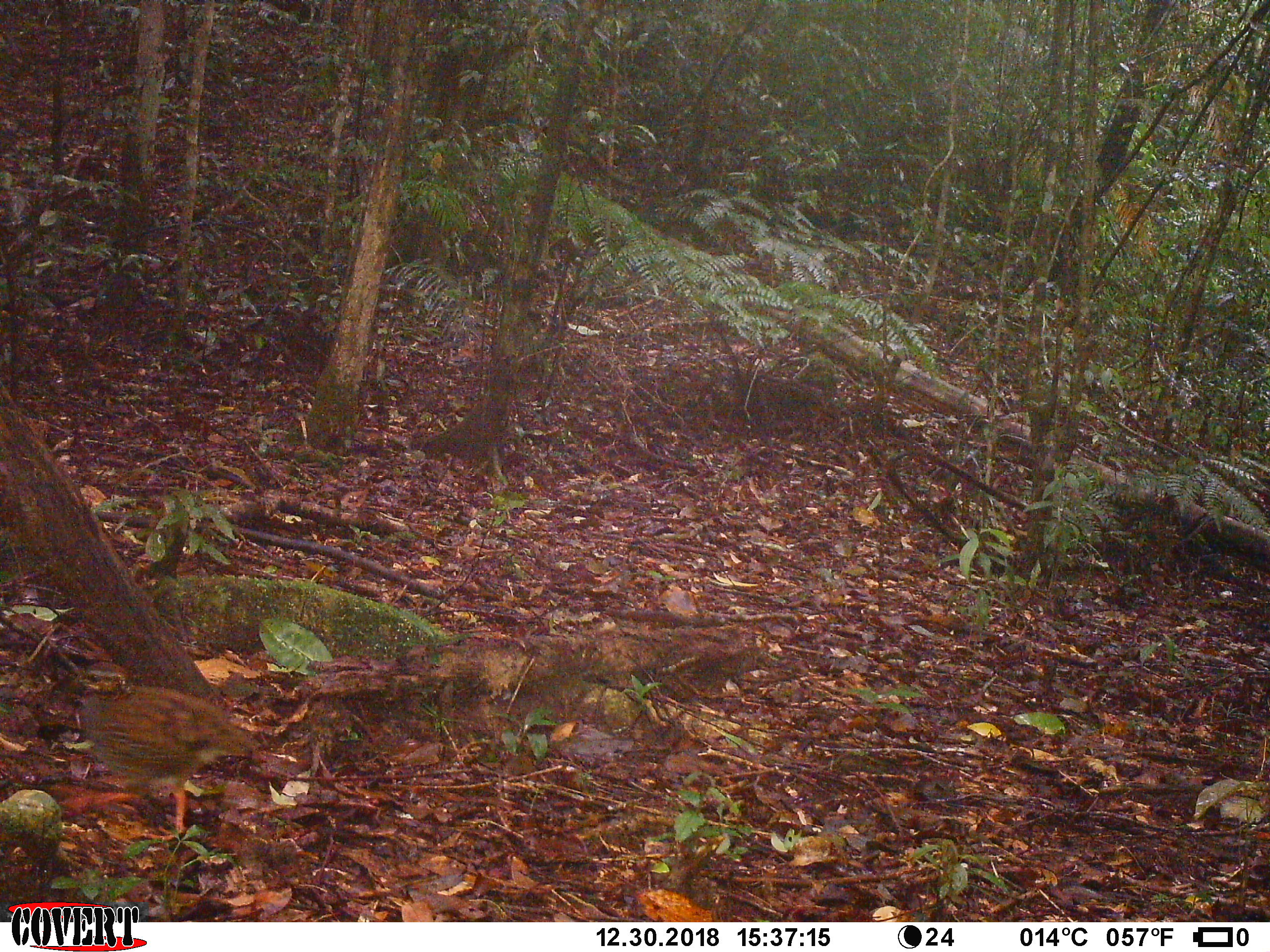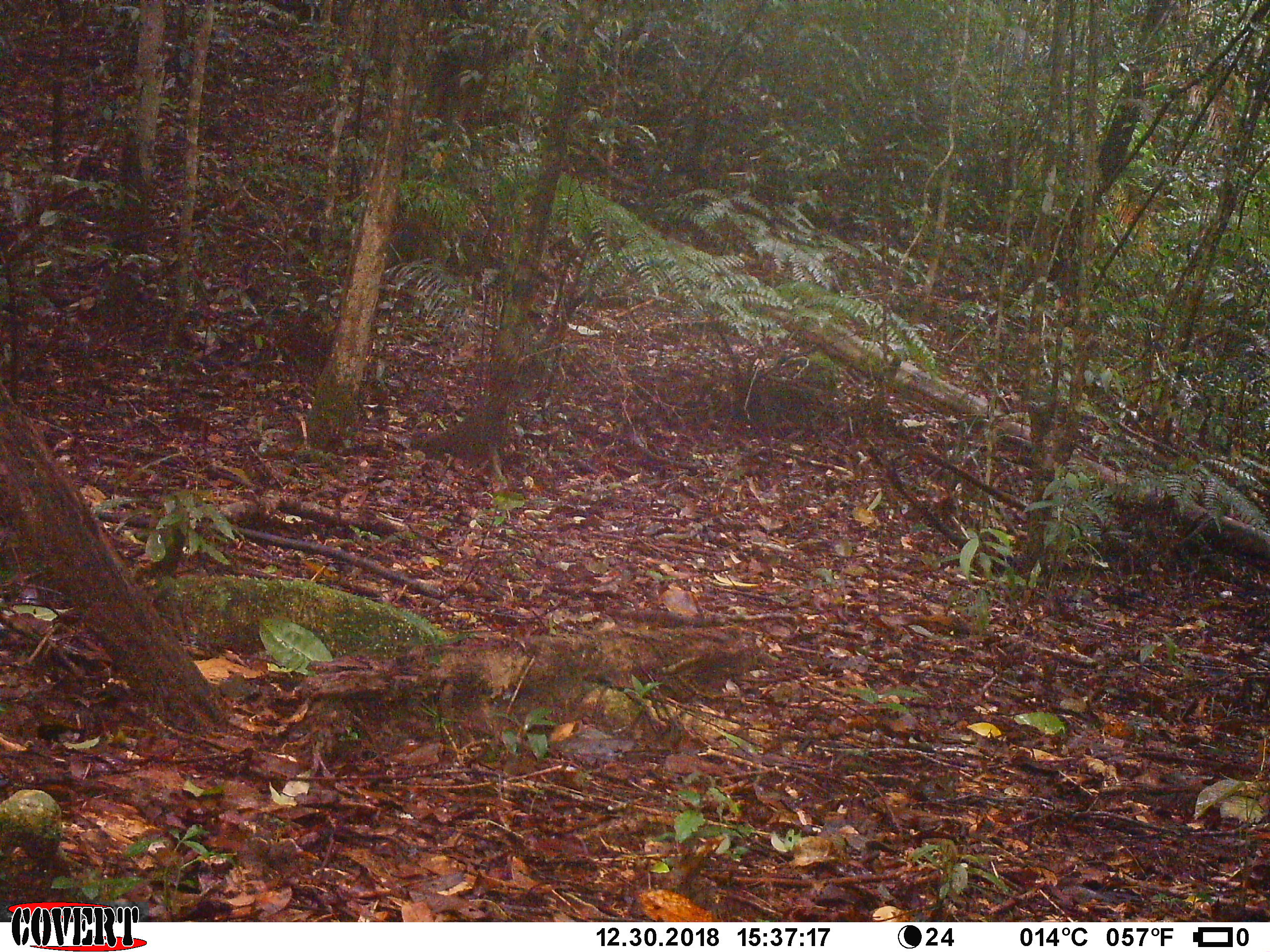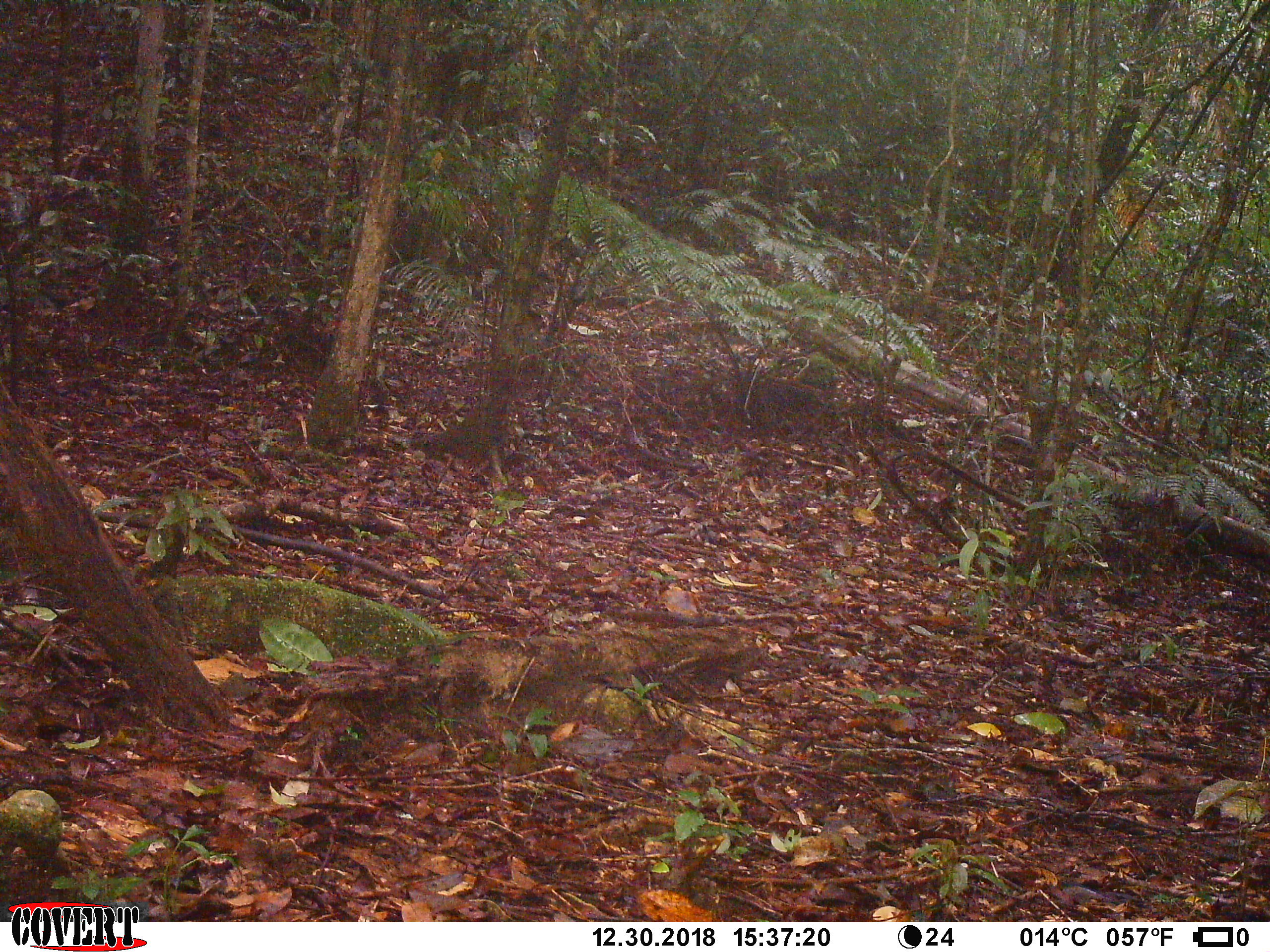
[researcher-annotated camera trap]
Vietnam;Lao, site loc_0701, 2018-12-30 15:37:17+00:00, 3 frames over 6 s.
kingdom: Animalia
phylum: Chordata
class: Aves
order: Galliformes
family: Phasianidae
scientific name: Phasianidae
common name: partridge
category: unidentified partridge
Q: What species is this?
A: Unidentified partridge (partridge) (Phasianidae).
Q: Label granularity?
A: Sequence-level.